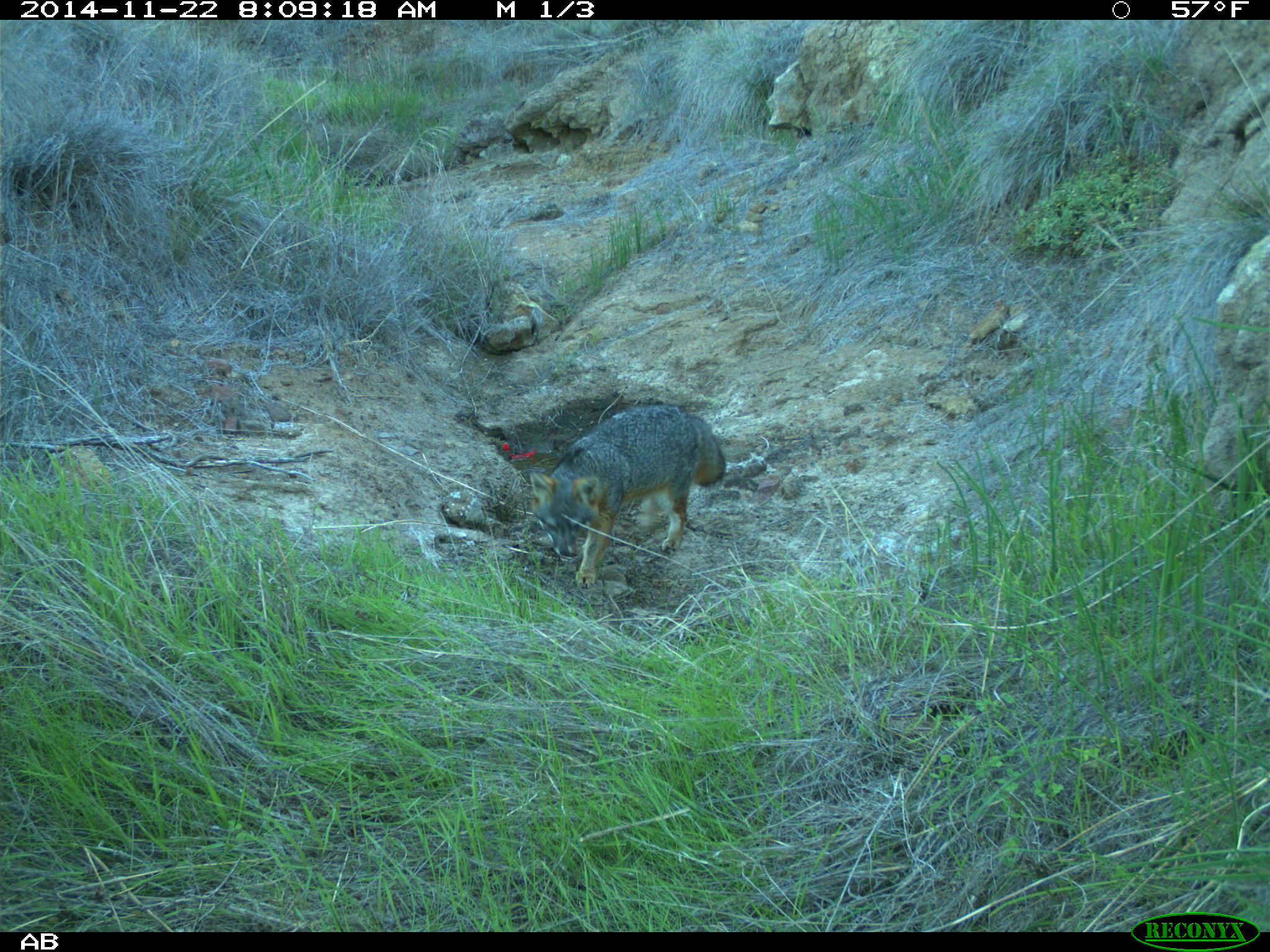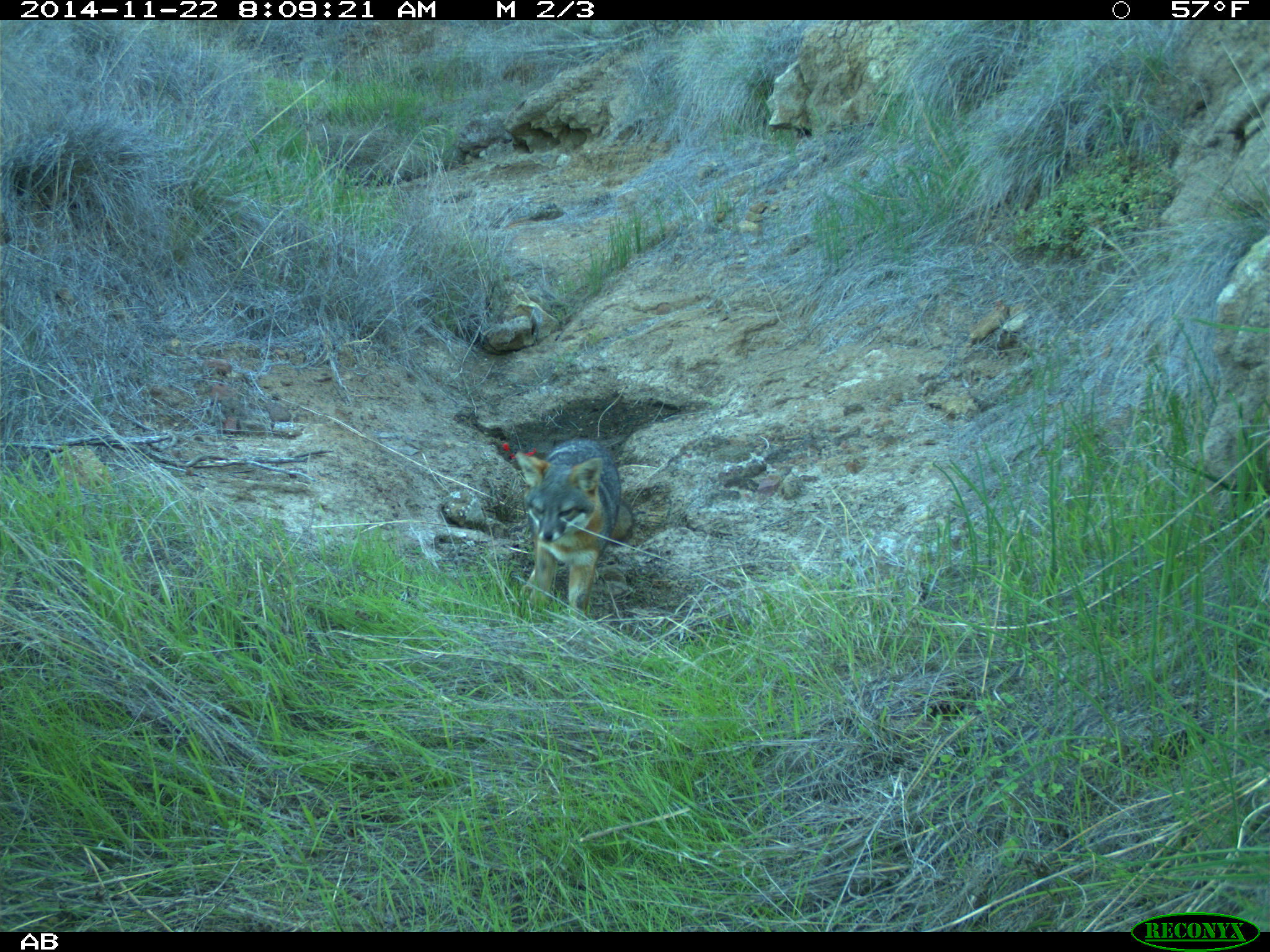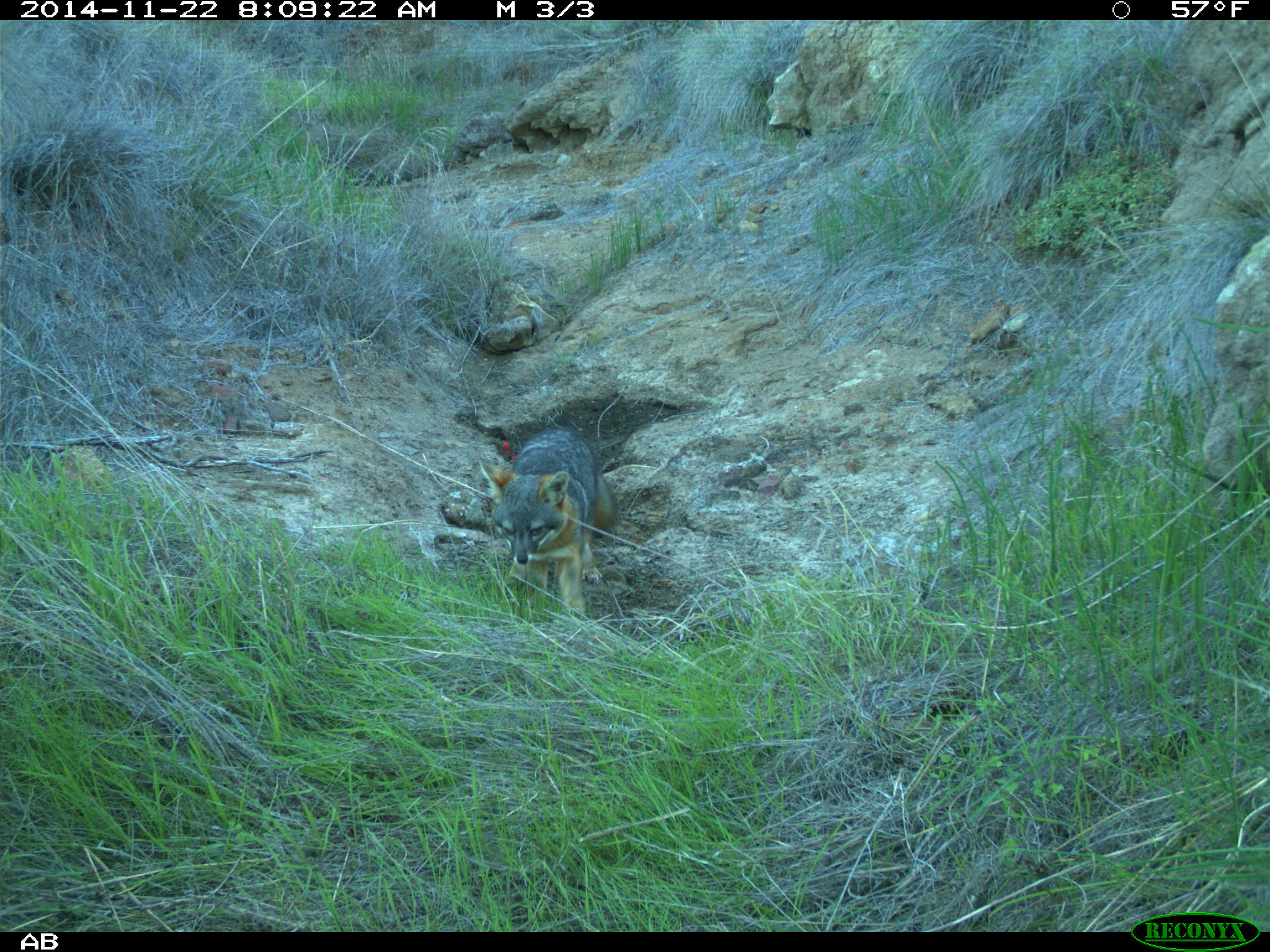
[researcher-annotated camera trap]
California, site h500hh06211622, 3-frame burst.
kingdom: Animalia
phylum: Chordata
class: Mammalia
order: Carnivora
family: Canidae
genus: Urocyon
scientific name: Urocyon littoralis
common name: island fox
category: fox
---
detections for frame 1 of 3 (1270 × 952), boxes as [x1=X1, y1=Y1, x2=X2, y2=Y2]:
fox: [x1=529, y1=403, x2=727, y2=589]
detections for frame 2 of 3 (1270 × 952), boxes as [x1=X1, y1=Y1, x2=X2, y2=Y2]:
fox: [x1=515, y1=436, x2=631, y2=619]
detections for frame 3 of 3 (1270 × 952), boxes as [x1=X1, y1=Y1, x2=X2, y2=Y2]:
fox: [x1=477, y1=428, x2=615, y2=609]